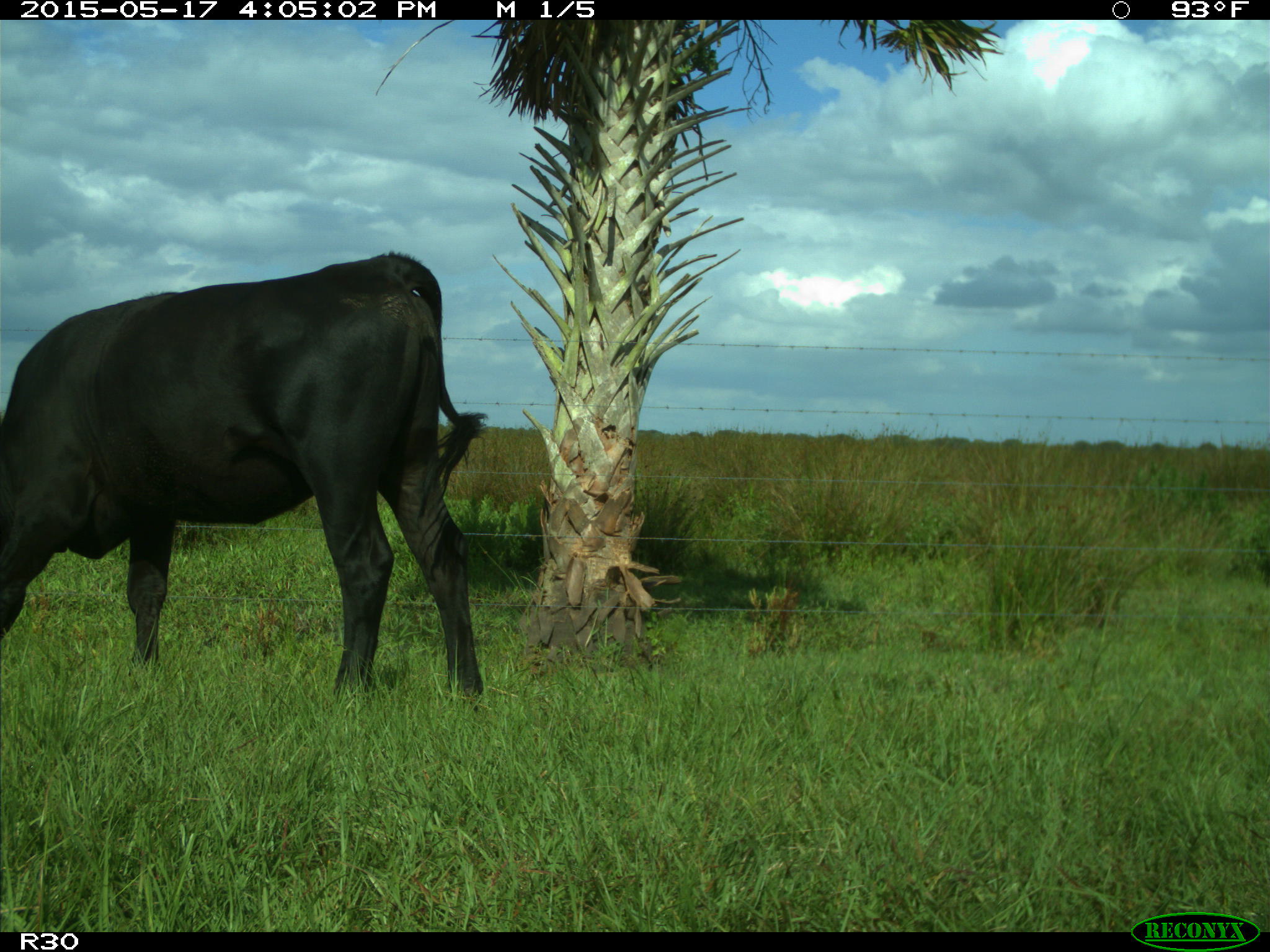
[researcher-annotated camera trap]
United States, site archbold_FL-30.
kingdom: Animalia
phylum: Chordata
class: Mammalia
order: Artiodactyla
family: Bovidae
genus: Bos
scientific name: Bos taurus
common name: domestic cow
Bos taurus (domestic cow).